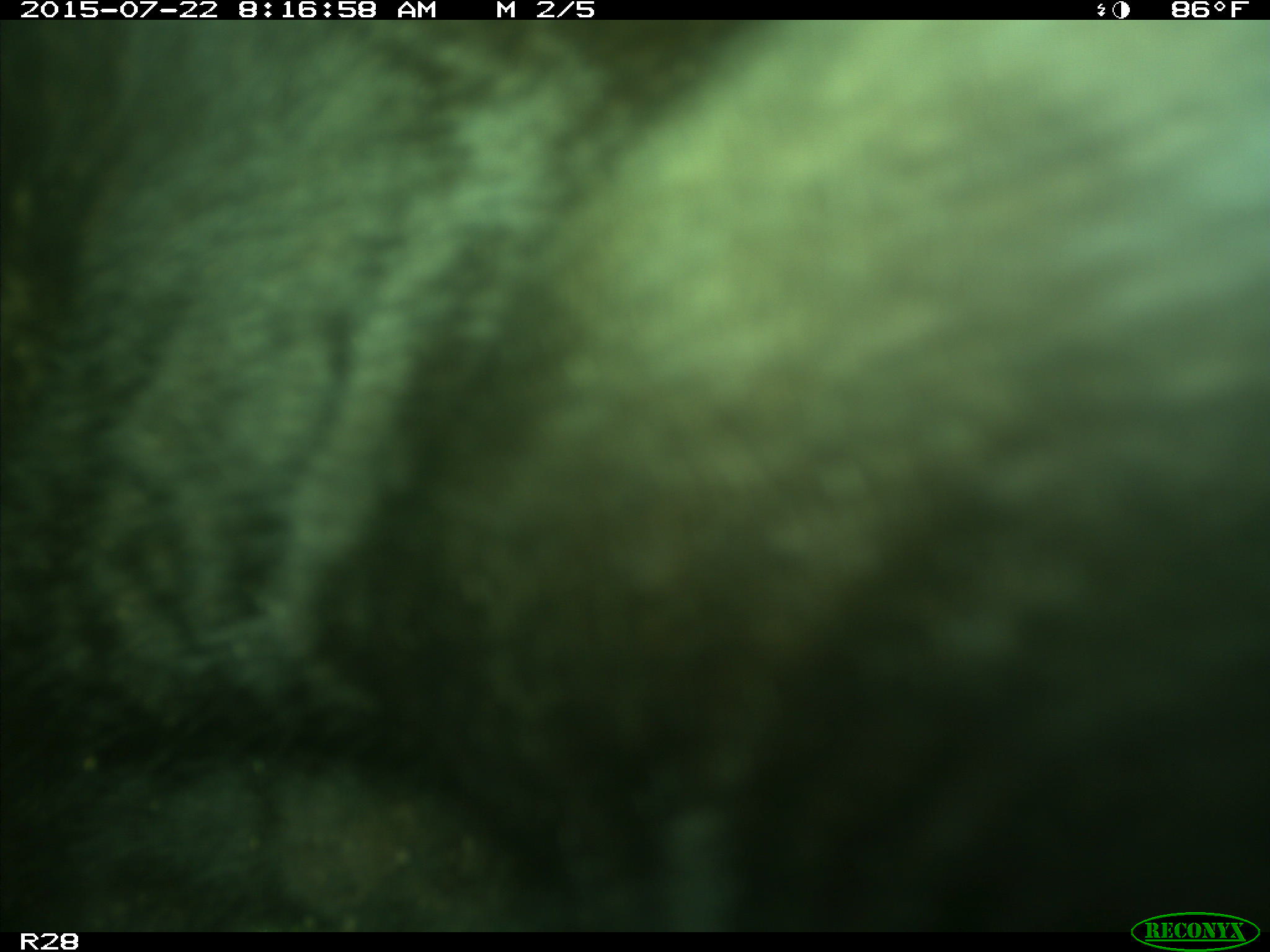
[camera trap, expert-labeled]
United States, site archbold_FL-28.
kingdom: Animalia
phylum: Chordata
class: Mammalia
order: Artiodactyla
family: Bovidae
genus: Bos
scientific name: Bos taurus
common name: domestic cow